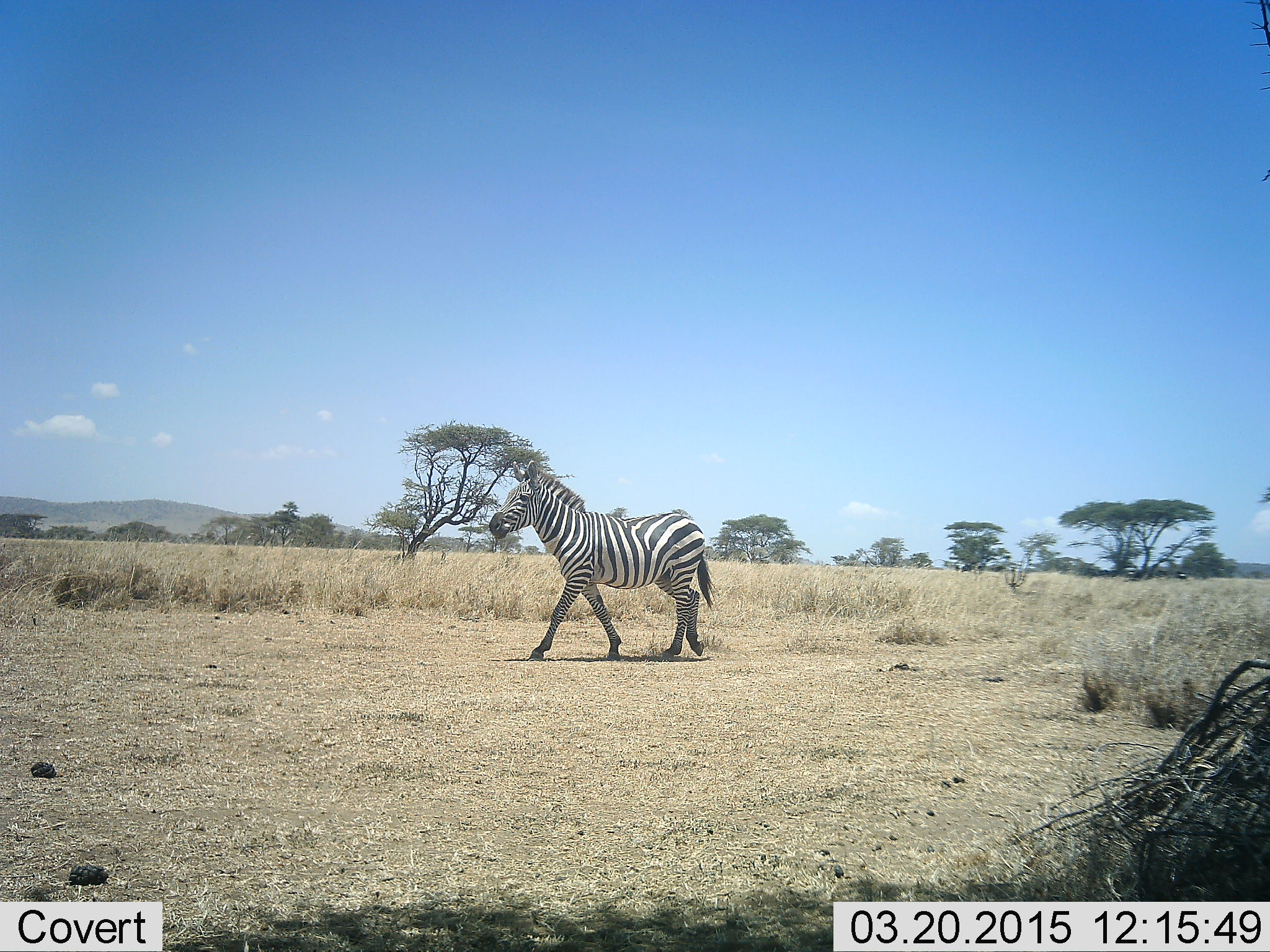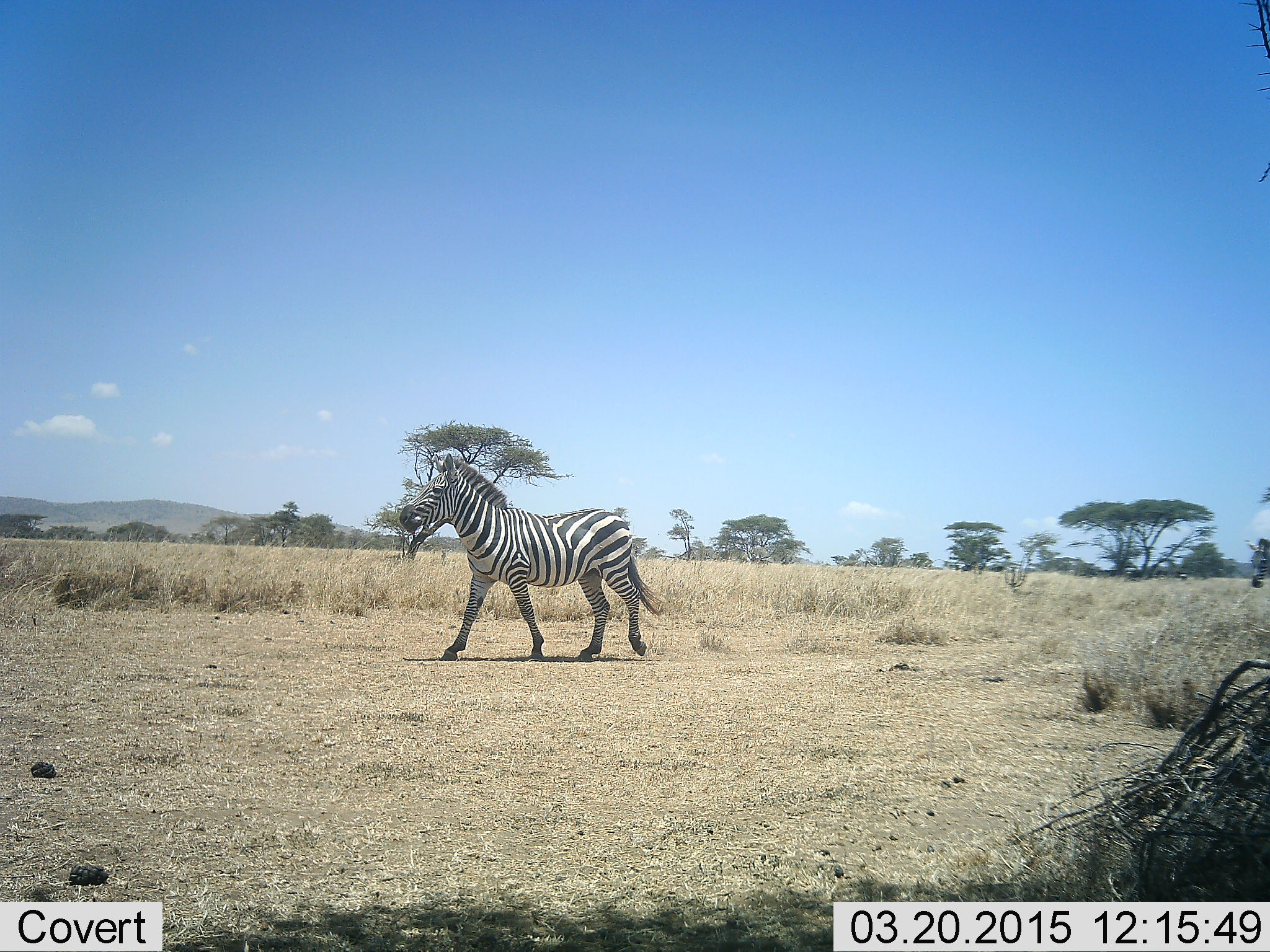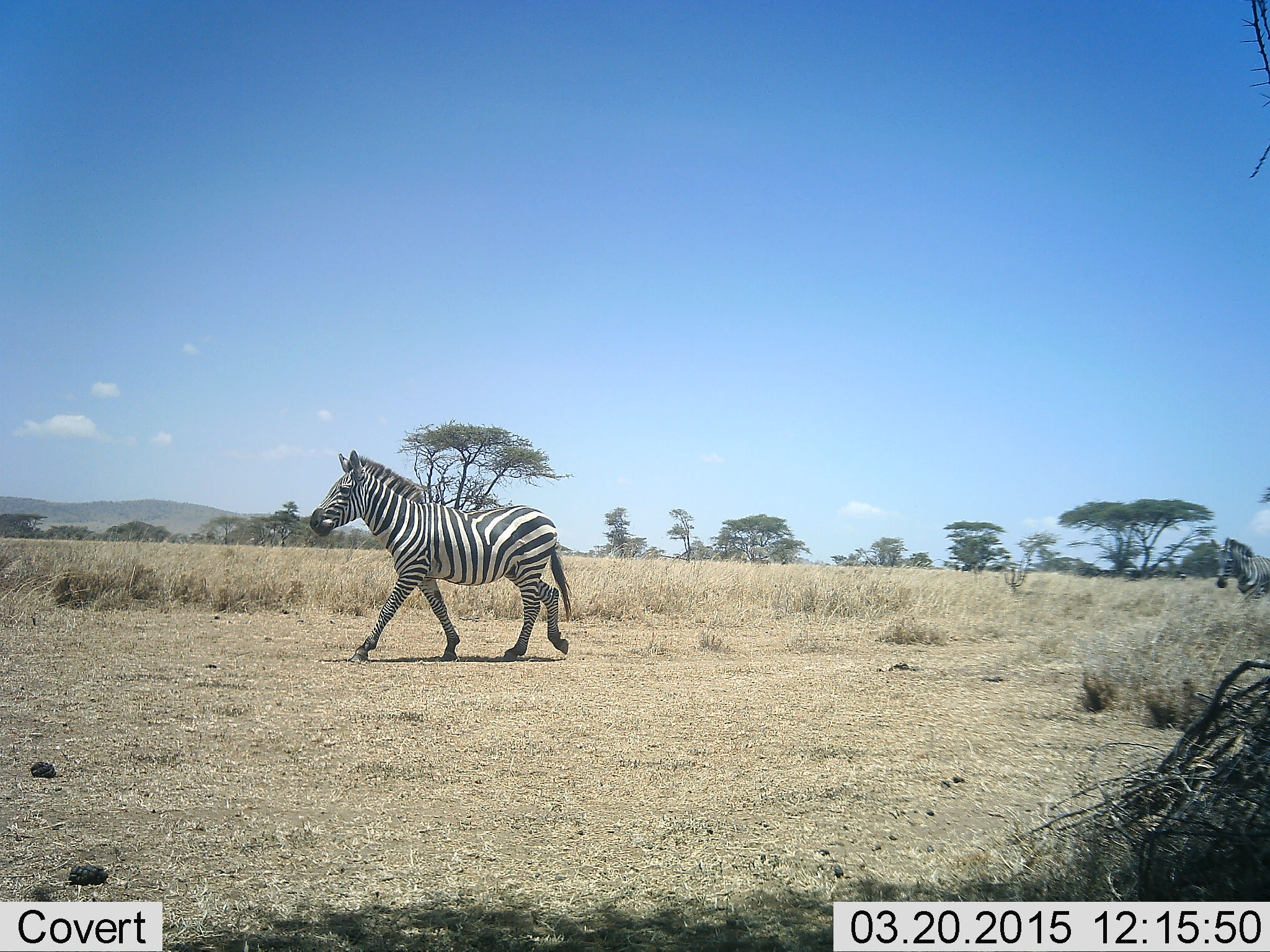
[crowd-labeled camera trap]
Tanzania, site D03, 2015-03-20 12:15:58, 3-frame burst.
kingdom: Animalia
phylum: Chordata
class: Mammalia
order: Perissodactyla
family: Equidae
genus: Equus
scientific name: Equus quagga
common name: plains zebra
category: zebra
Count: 2.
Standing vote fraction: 10%.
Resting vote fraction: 0%.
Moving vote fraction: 100%.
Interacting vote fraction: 0%.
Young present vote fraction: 0%.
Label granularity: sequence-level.